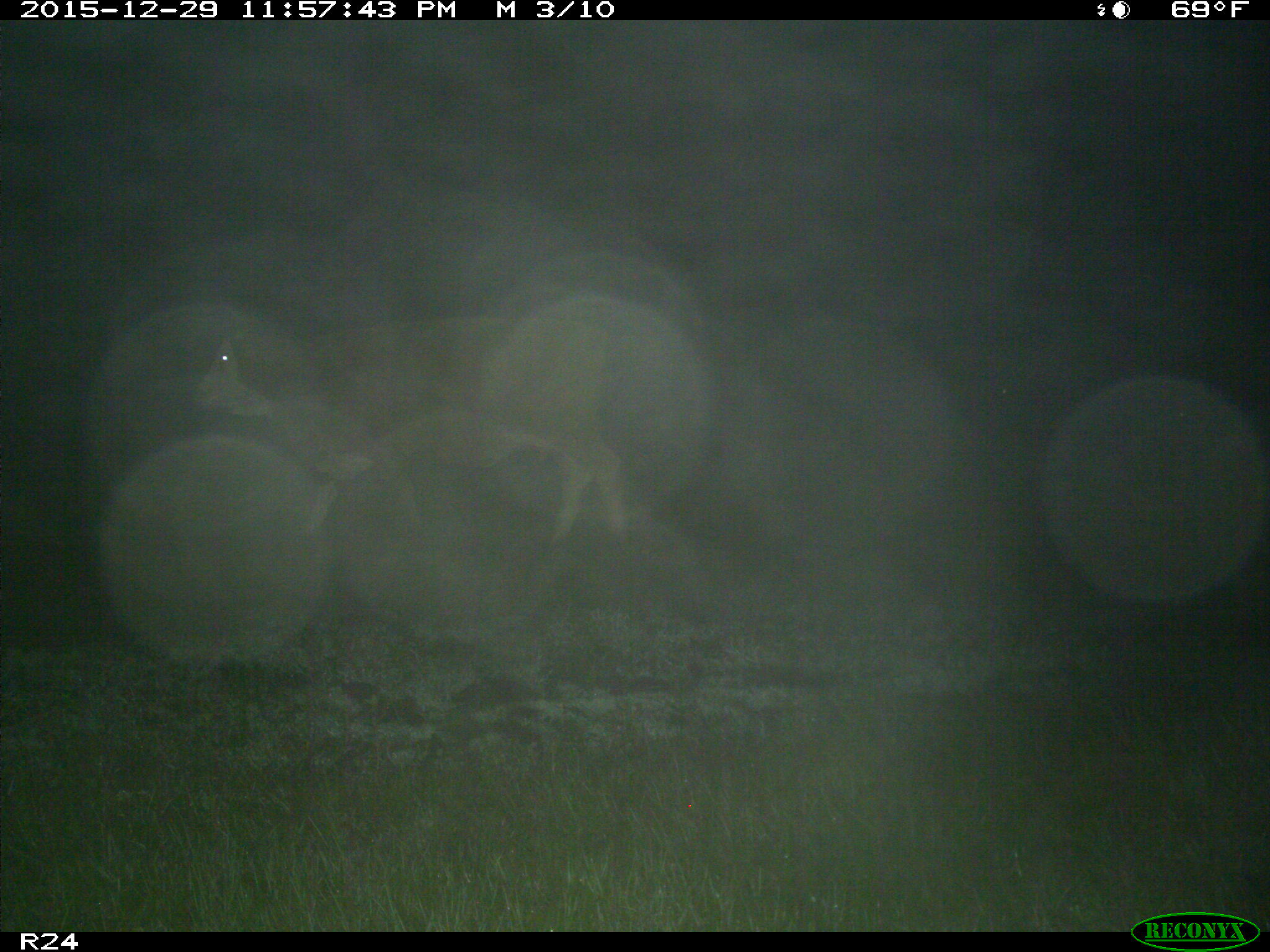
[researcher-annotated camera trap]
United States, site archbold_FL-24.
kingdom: Animalia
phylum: Chordata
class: Mammalia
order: Artiodactyla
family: Bovidae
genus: Bos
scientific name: Bos taurus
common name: domestic cow